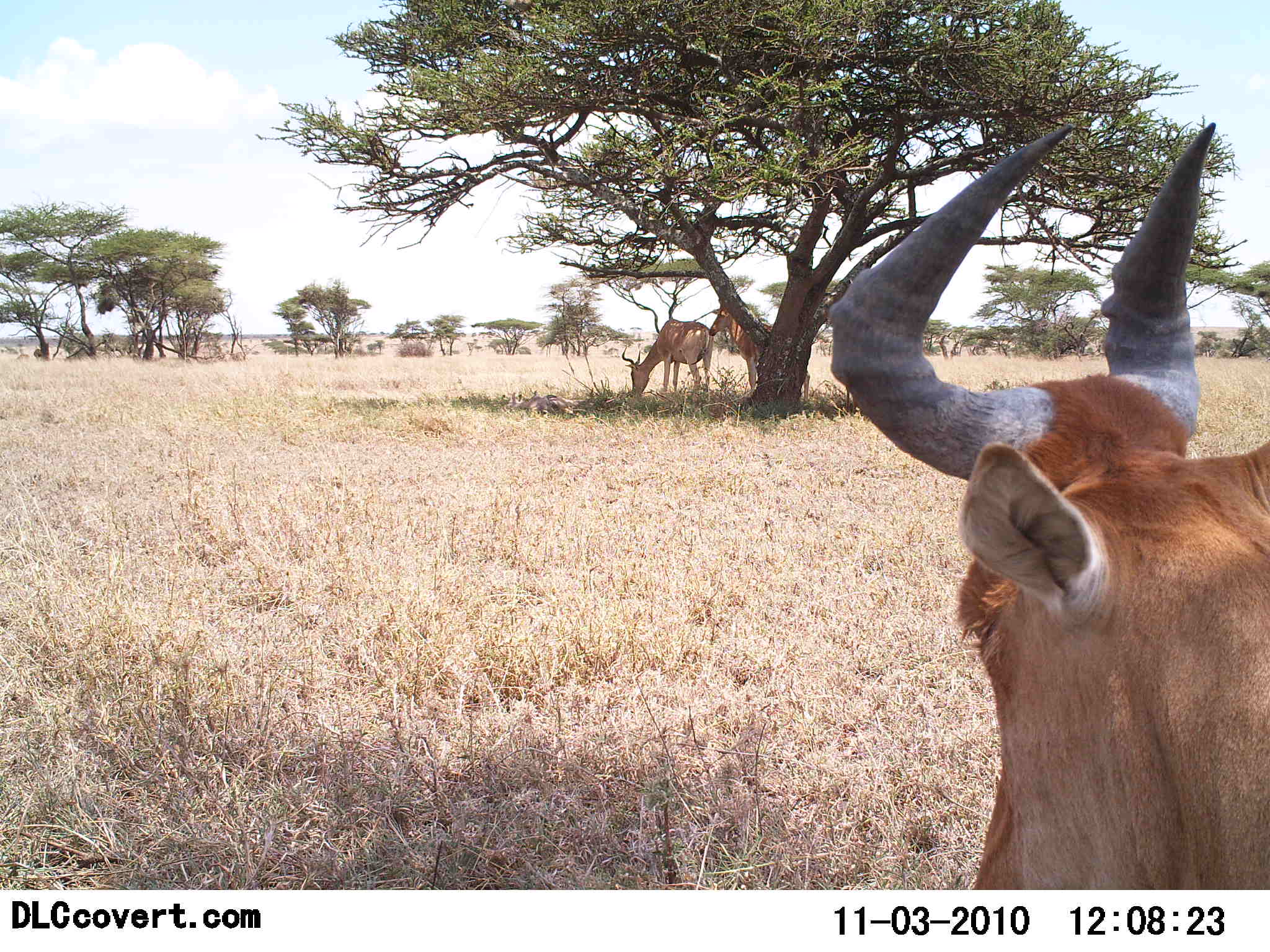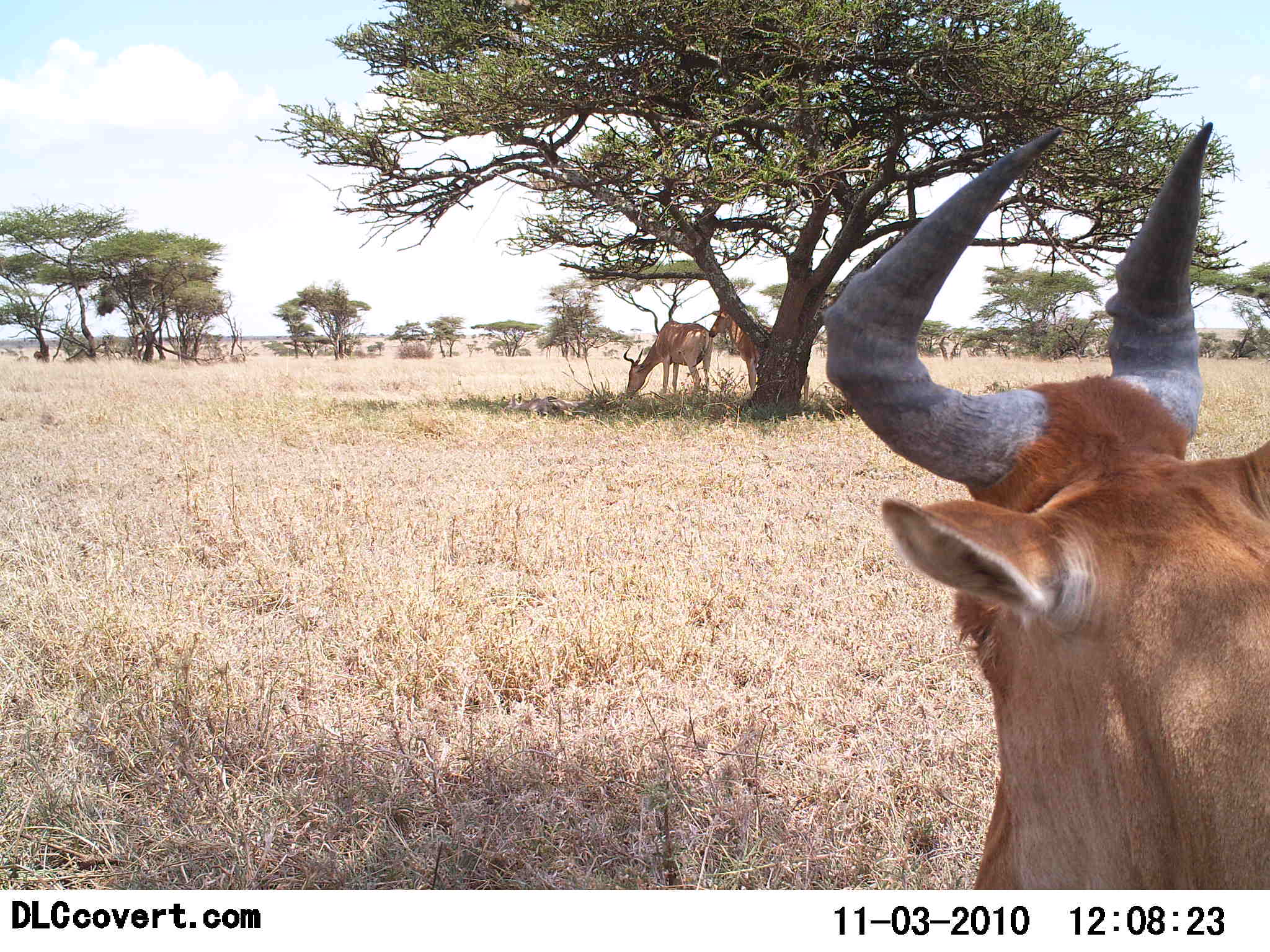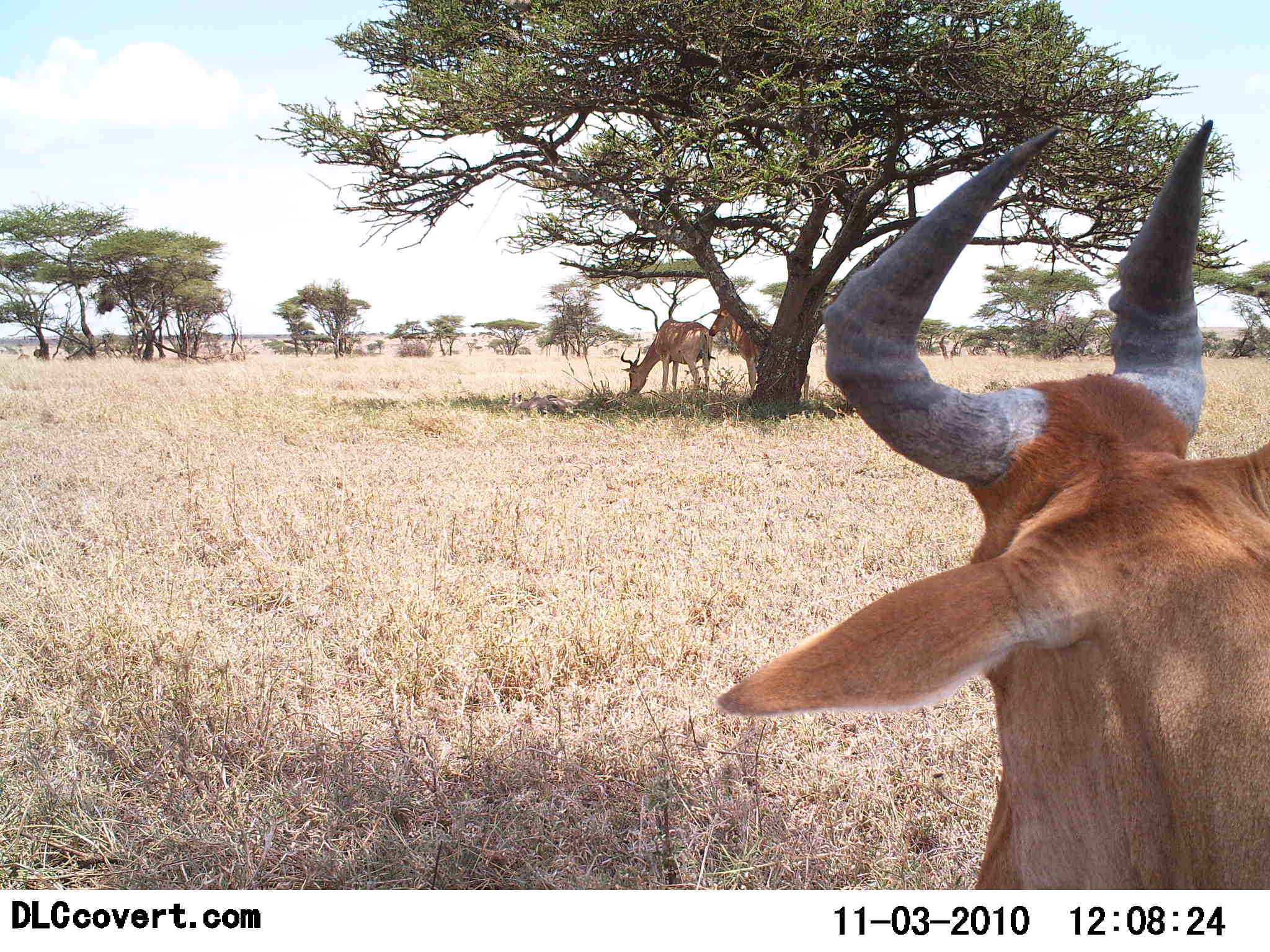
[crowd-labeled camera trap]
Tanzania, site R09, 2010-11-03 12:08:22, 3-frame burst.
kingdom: Animalia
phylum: Chordata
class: Mammalia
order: Artiodactyla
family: Bovidae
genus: Alcelaphus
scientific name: Alcelaphus buselaphus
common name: hartebeest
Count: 3.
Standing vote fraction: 69%.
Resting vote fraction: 25%.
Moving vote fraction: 0%.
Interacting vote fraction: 0%.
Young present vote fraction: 0%.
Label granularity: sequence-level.